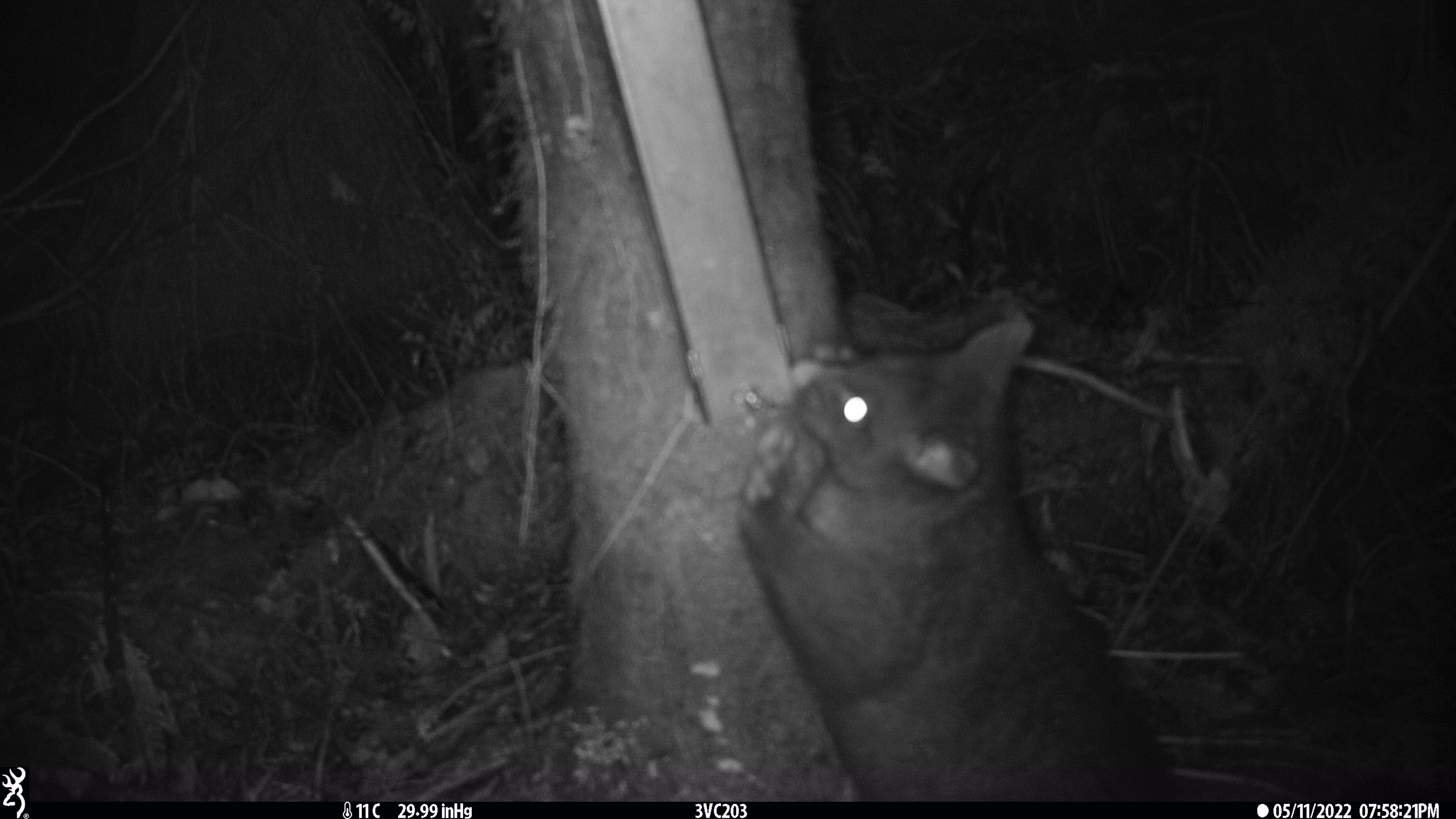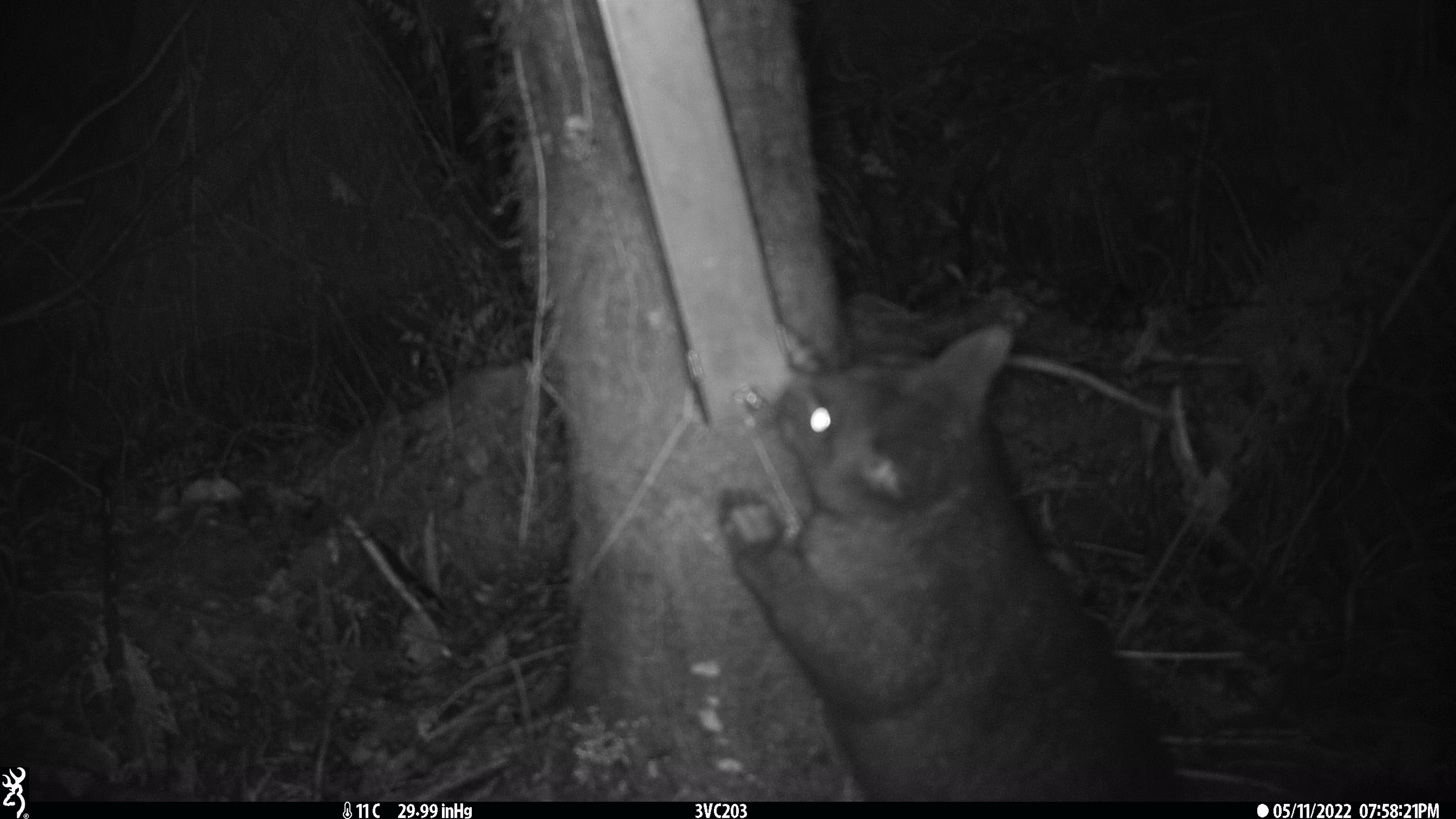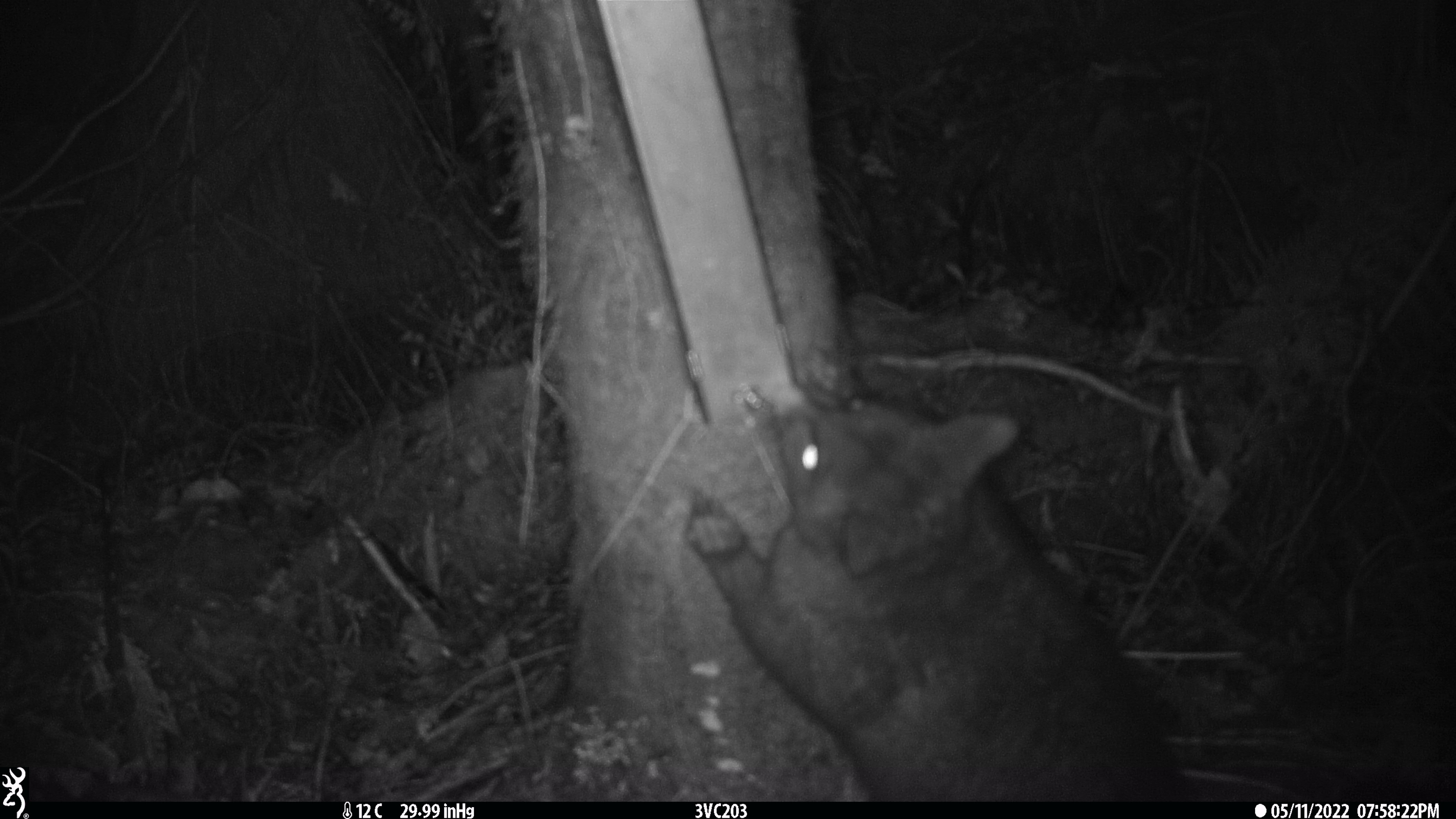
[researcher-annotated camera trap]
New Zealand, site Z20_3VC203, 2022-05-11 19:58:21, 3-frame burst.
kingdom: Animalia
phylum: Chordata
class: Mammalia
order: Diprotodontia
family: Phalangeridae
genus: Trichosurus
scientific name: Trichosurus vulpecula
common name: common brushtail possum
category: possum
Possum (common brushtail possum) (Trichosurus vulpecula).